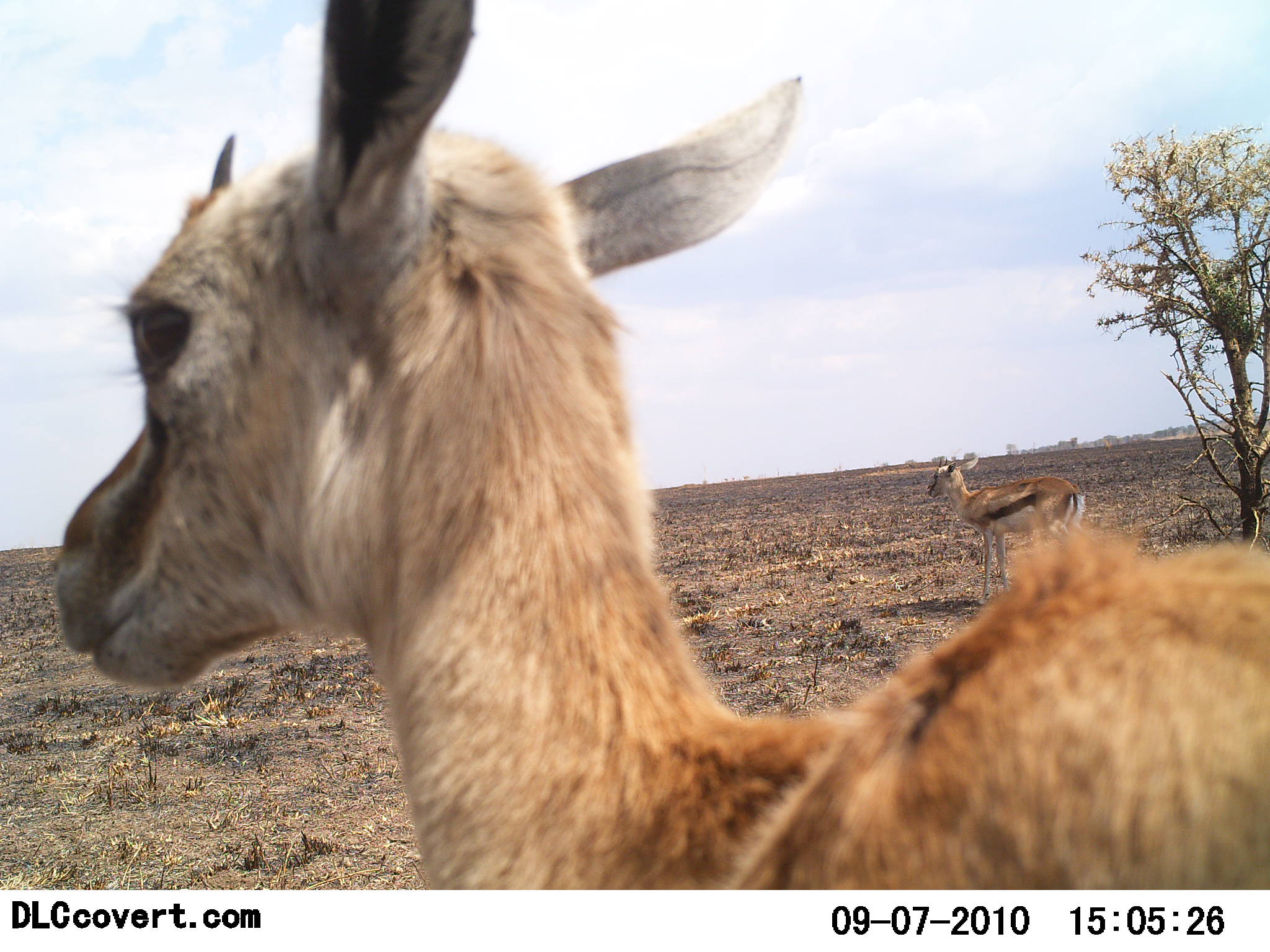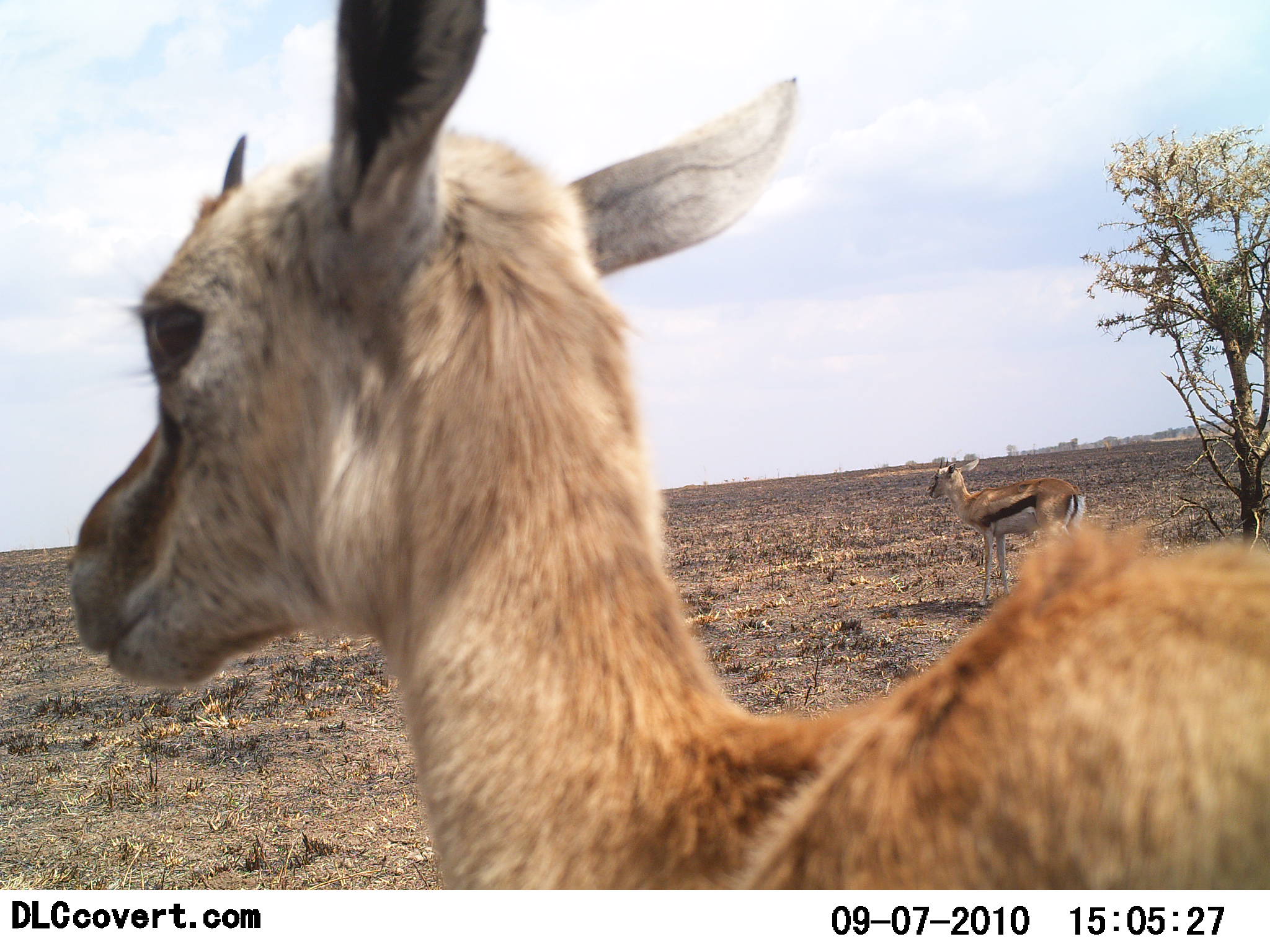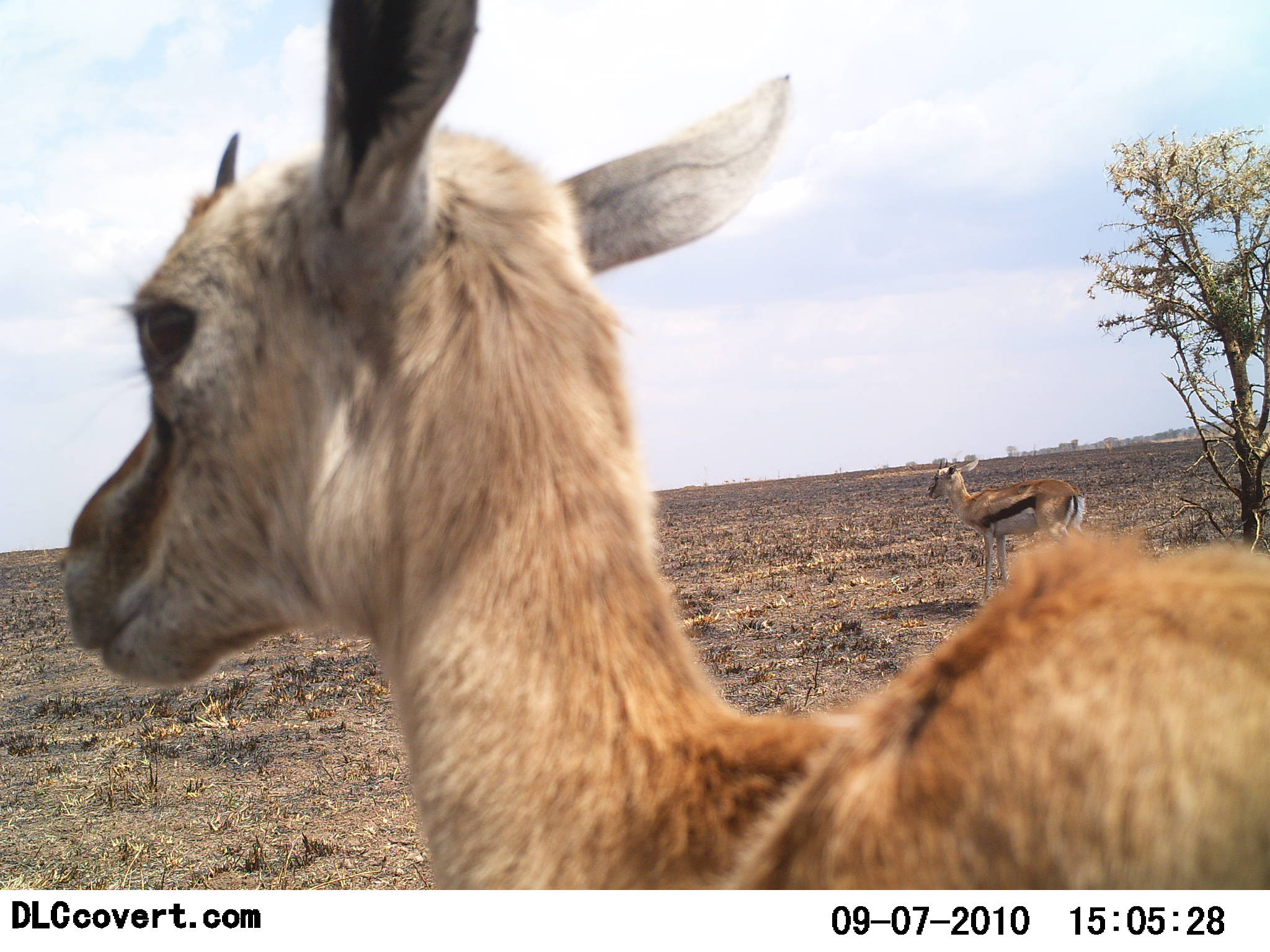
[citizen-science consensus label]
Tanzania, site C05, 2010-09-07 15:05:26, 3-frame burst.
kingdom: Animalia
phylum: Chordata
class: Mammalia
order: Artiodactyla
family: Bovidae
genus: Eudorcas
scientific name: Eudorcas thomsonii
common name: thomson's gazelle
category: gazellethomsons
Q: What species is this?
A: Gazellethomsons (thomson's gazelle) (Eudorcas thomsonii).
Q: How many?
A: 2.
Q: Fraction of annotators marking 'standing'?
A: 100%.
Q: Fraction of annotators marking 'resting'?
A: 0%.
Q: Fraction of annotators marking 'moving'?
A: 0%.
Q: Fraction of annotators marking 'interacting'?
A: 0%.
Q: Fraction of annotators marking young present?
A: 44%.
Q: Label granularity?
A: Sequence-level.